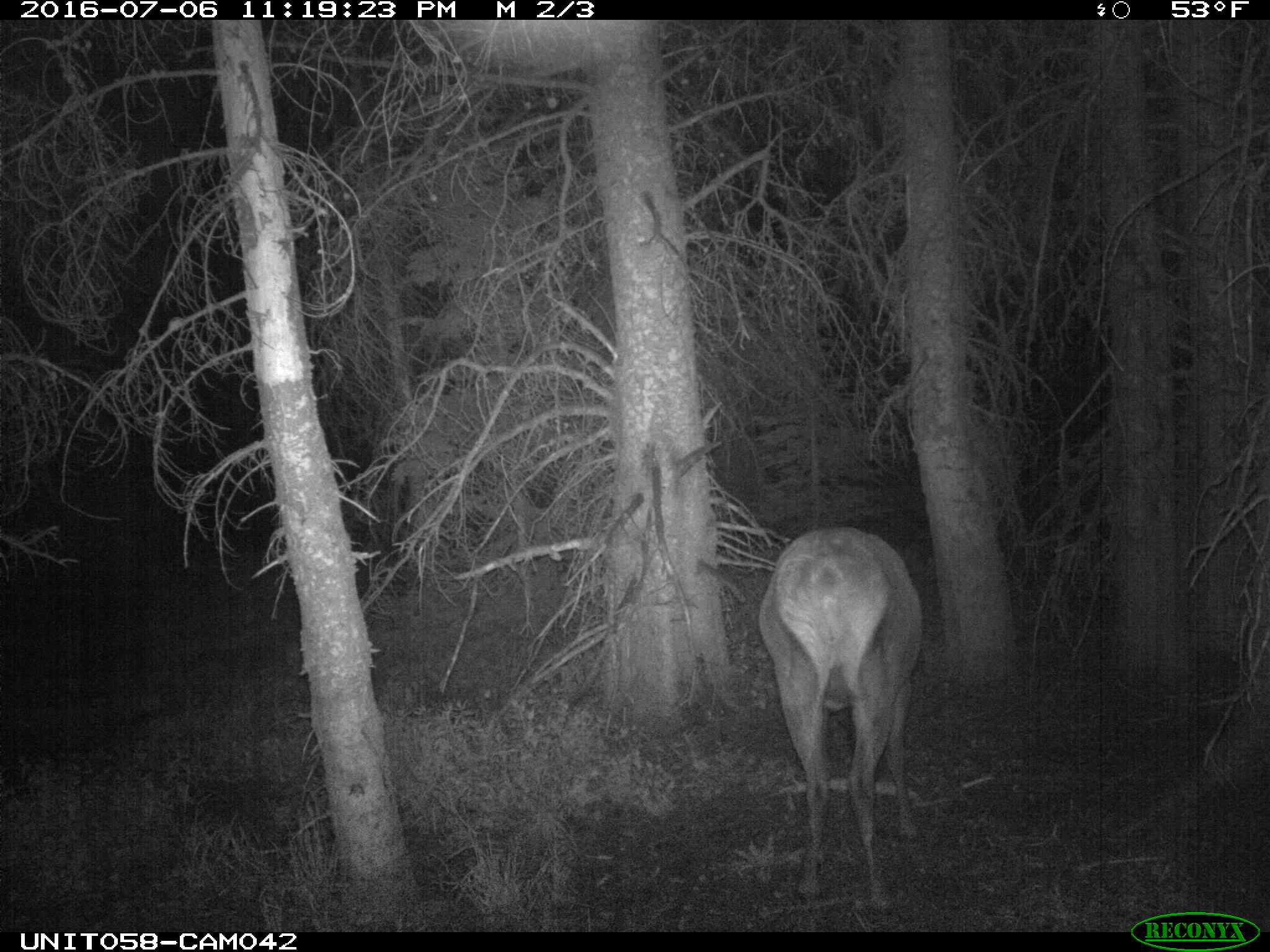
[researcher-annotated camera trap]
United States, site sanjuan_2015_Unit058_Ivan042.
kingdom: Animalia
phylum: Chordata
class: Mammalia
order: Artiodactyla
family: Cervidae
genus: Cervus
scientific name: Cervus elaphus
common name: red deer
Cervus elaphus (red deer).